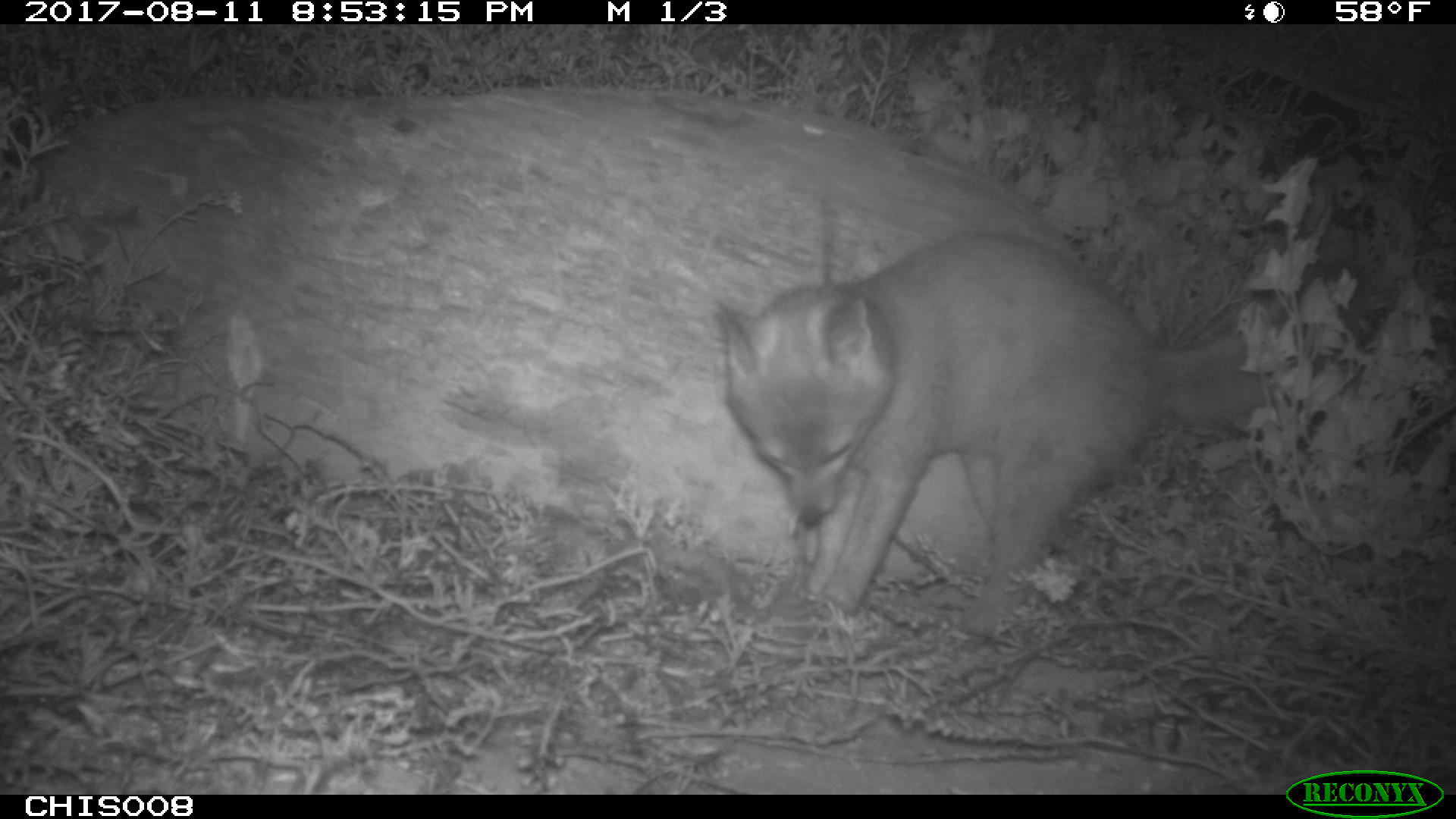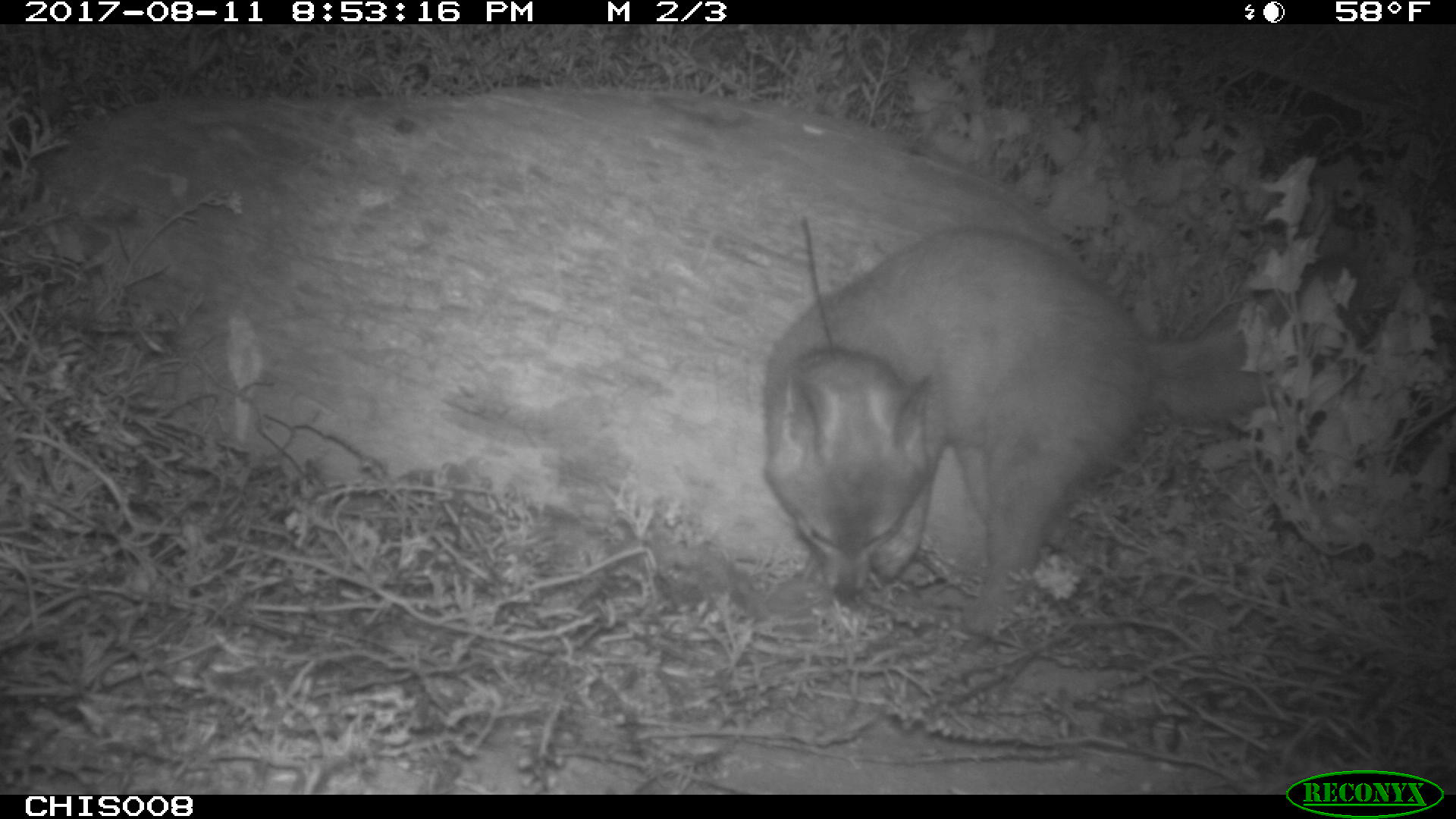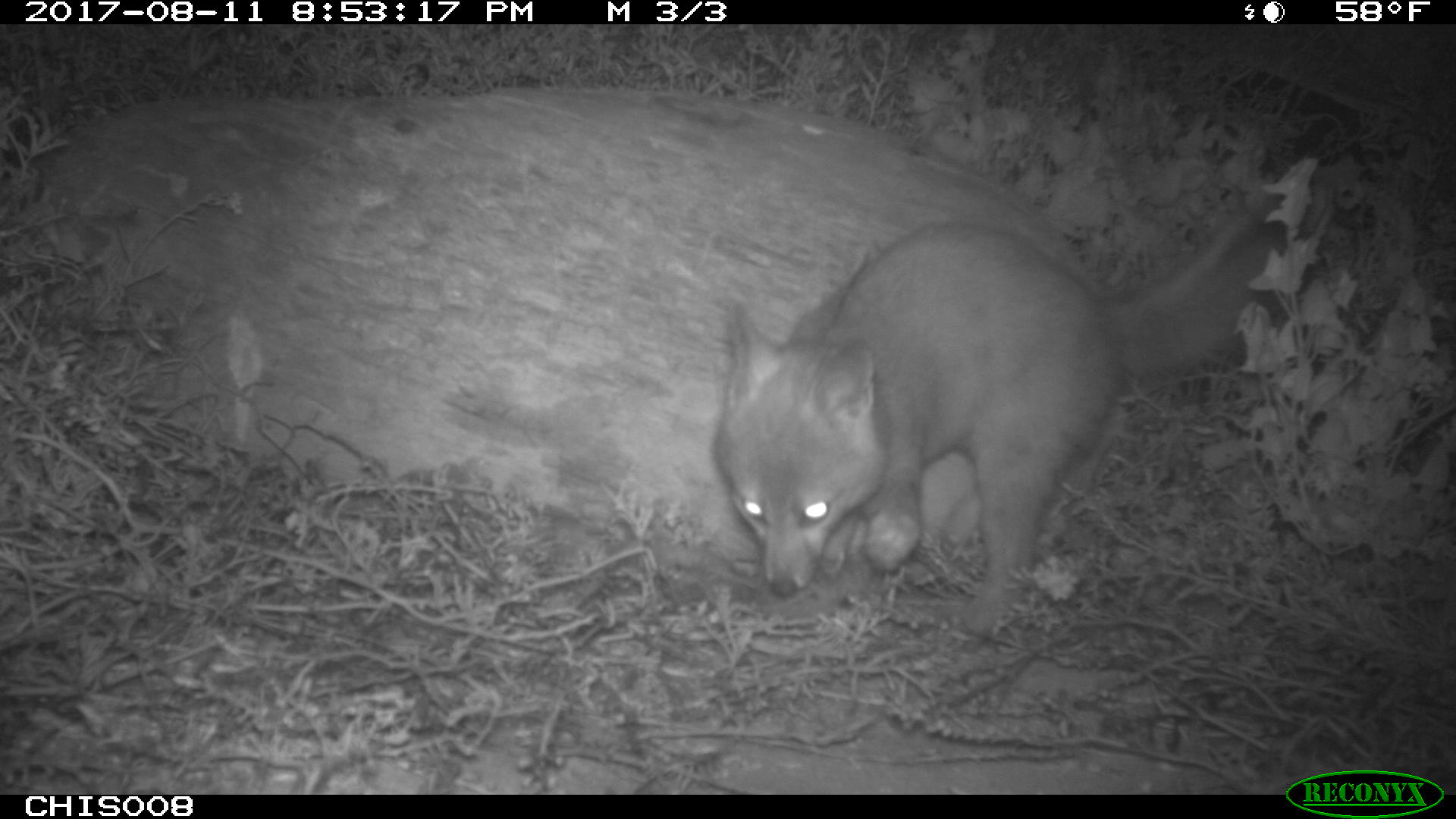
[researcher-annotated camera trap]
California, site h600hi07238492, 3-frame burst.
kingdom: Animalia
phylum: Chordata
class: Mammalia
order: Carnivora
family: Canidae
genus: Urocyon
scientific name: Urocyon littoralis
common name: island fox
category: fox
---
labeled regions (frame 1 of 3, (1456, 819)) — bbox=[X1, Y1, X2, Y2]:
fox: bbox=[700, 231, 1376, 637]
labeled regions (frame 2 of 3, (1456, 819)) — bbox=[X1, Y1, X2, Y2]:
fox: bbox=[759, 227, 1388, 652]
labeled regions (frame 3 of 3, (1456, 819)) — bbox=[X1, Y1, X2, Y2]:
fox: bbox=[712, 179, 1392, 639]